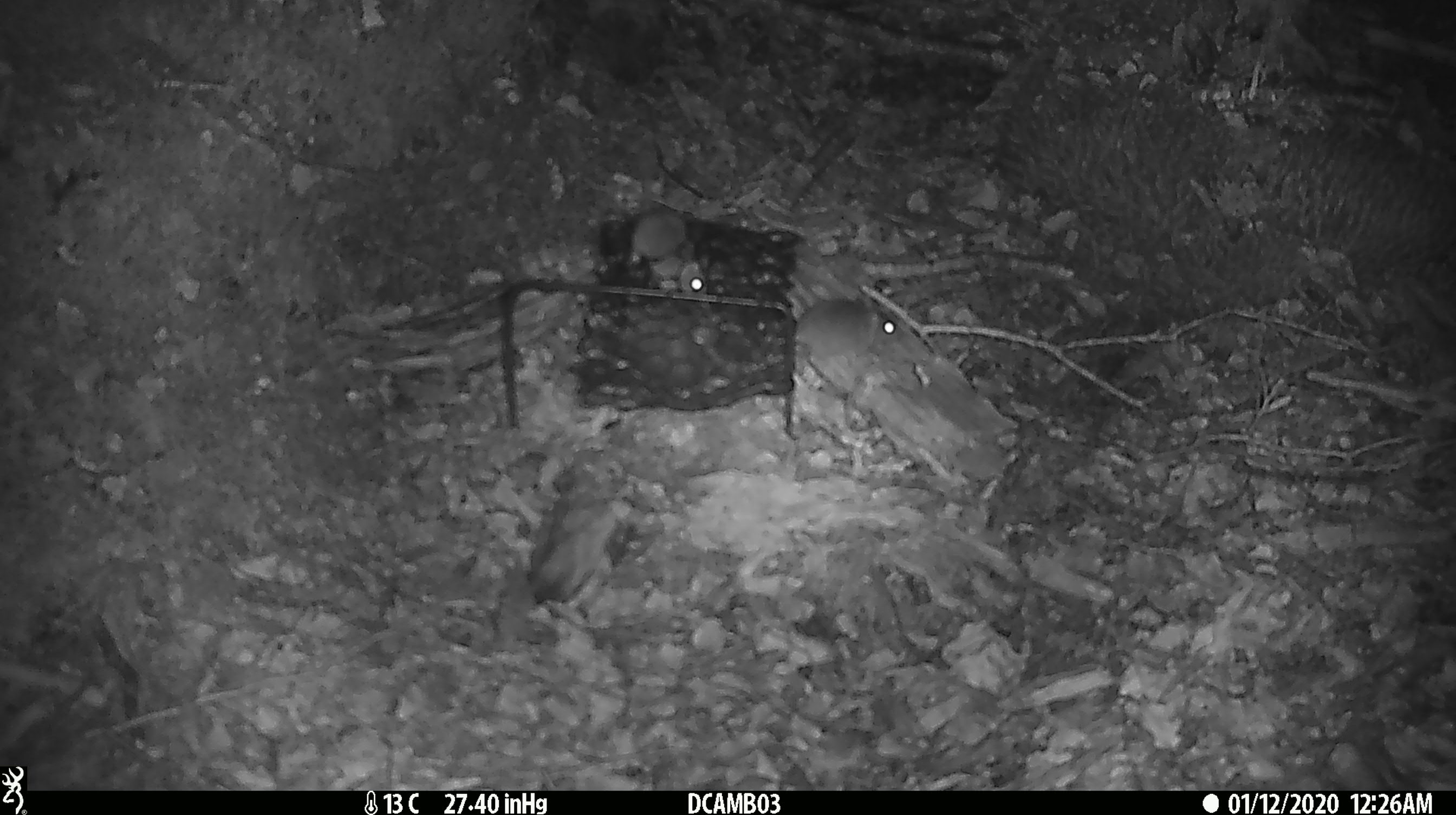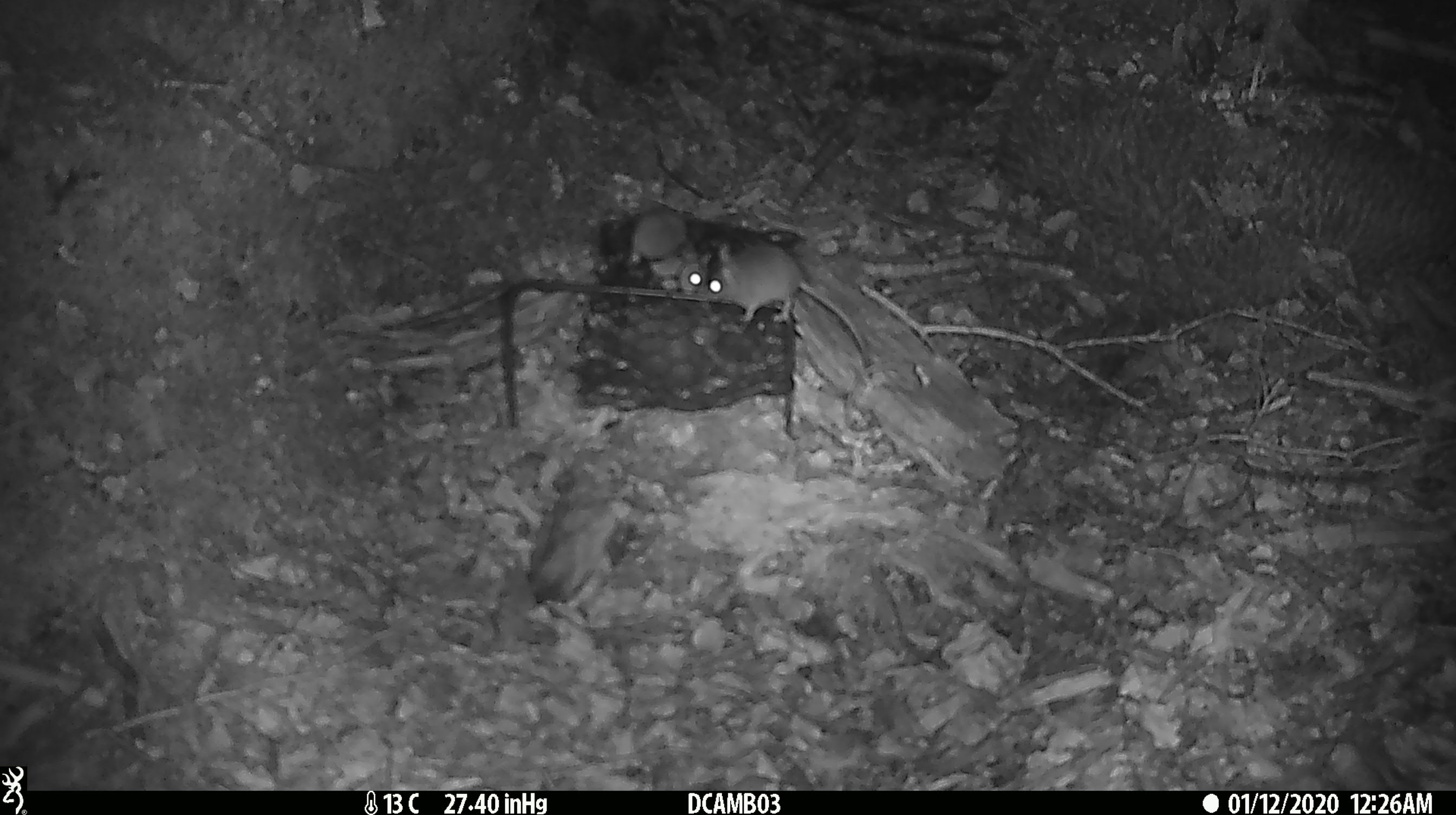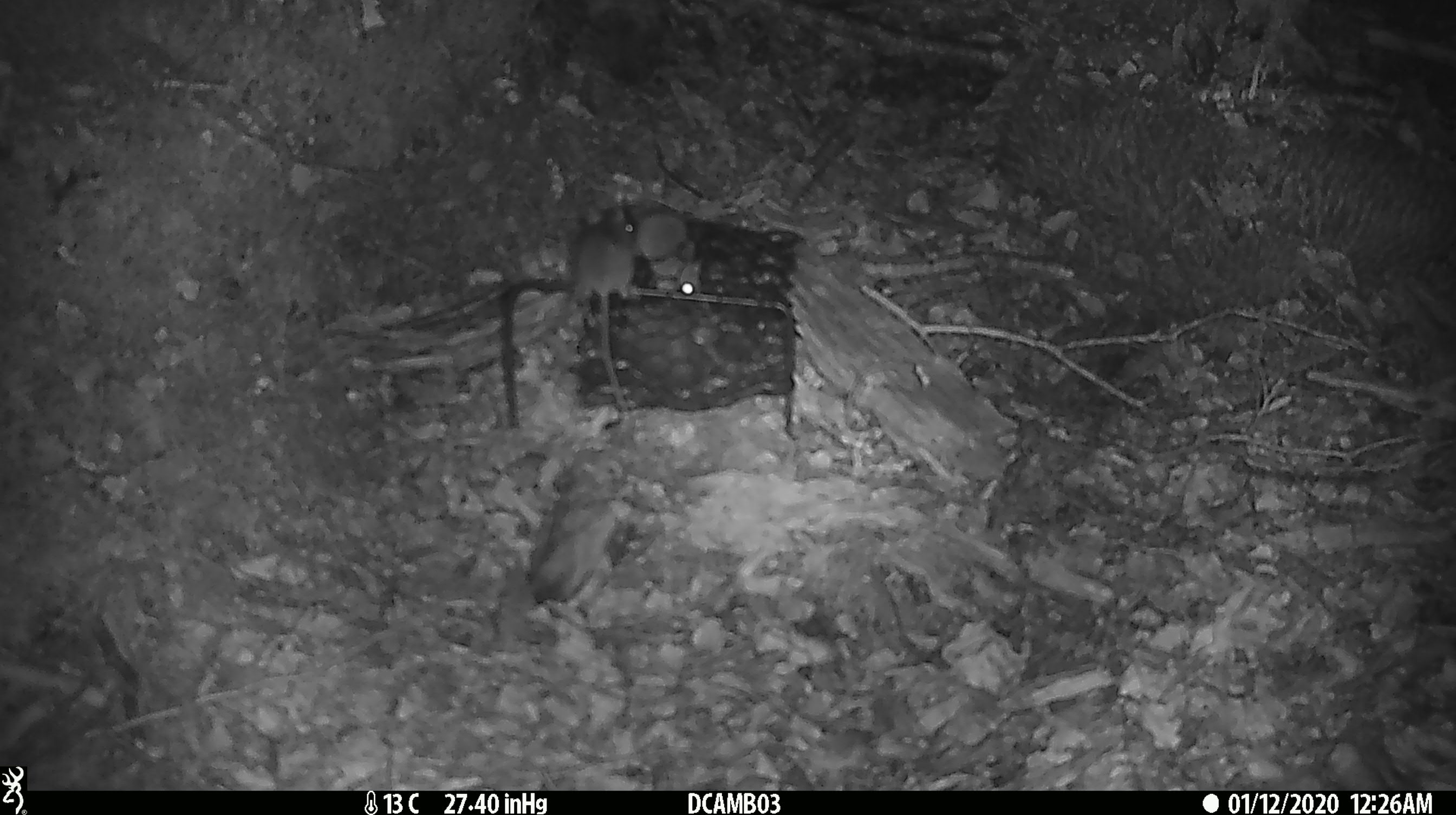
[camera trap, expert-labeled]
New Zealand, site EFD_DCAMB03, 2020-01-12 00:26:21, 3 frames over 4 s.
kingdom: Animalia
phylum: Chordata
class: Mammalia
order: Rodentia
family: Muridae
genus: Mus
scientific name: Mus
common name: mouse